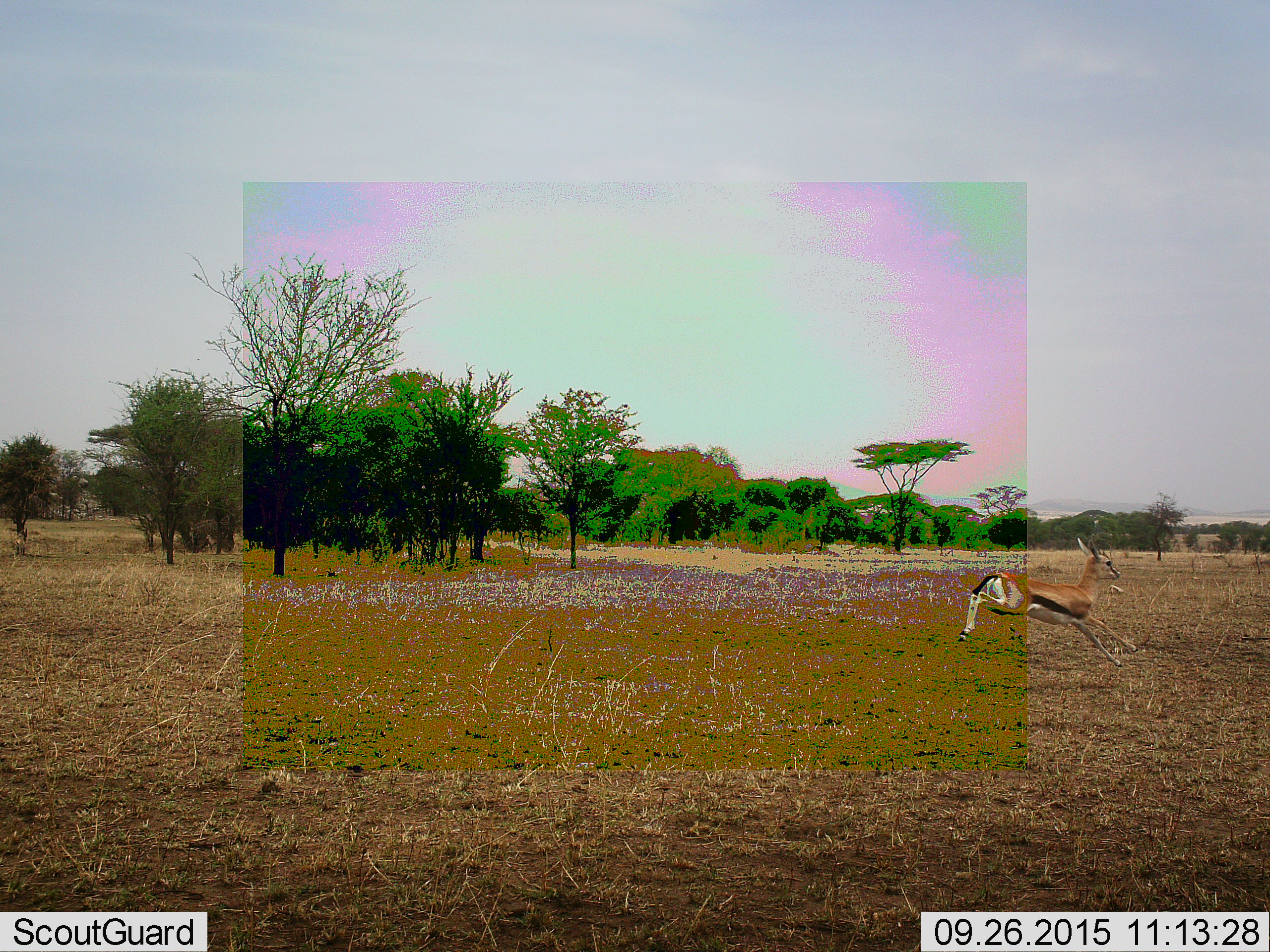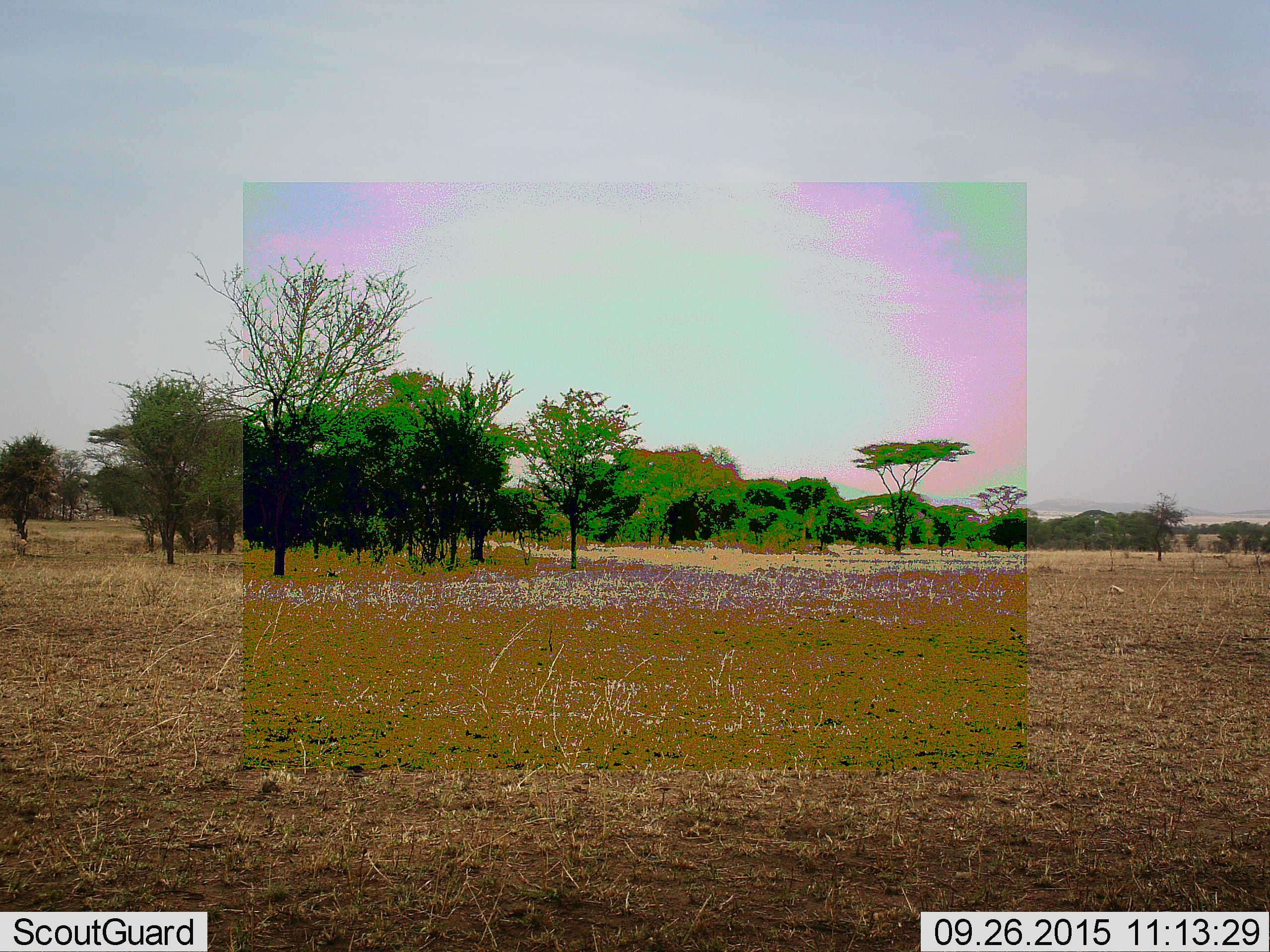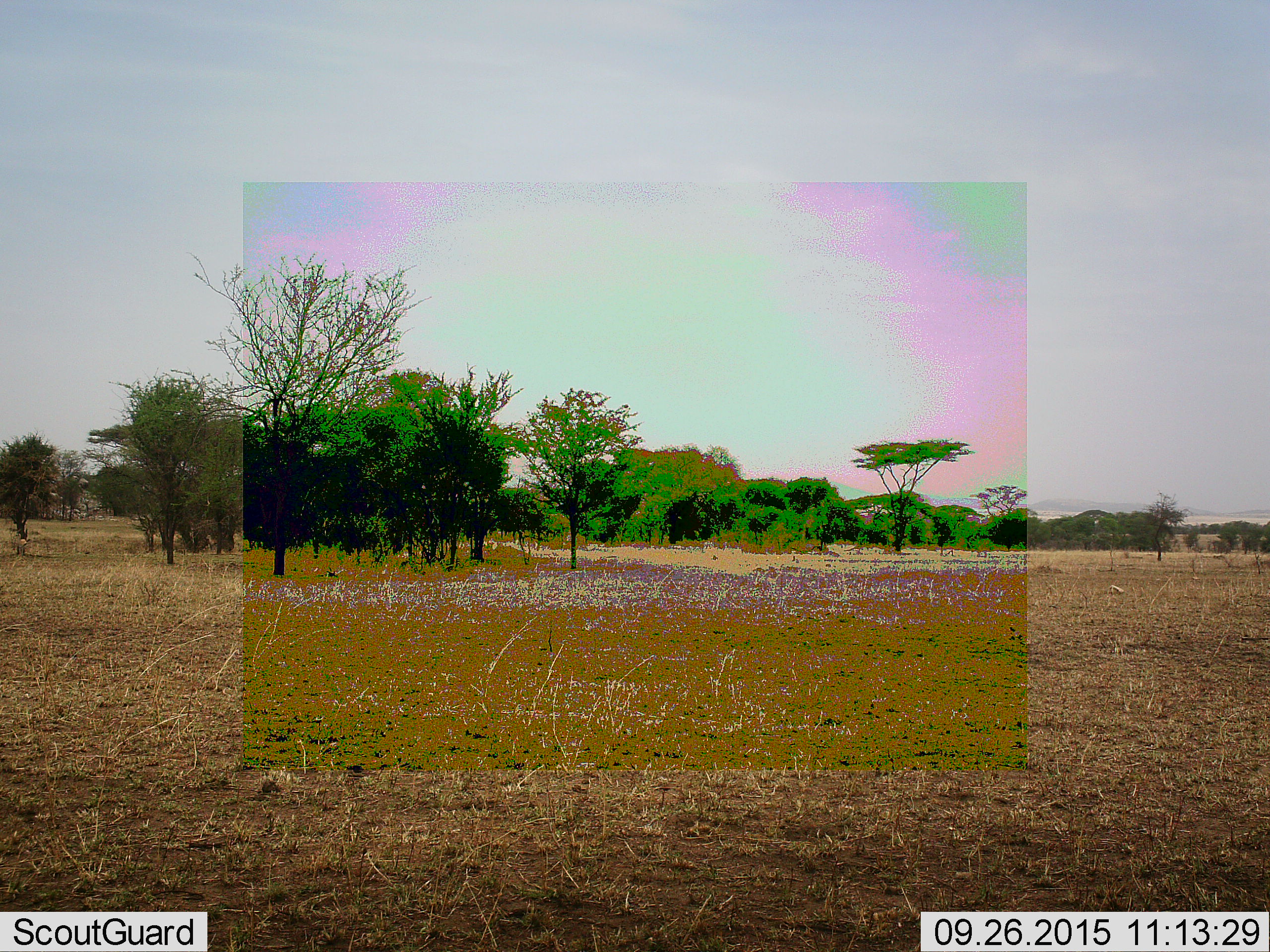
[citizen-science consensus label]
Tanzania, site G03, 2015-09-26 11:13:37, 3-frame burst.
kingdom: Animalia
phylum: Chordata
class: Mammalia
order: Artiodactyla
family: Bovidae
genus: Eudorcas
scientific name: Eudorcas thomsonii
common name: thomson's gazelle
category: gazellethomsons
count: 1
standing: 0%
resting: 0%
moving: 93%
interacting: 7%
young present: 13%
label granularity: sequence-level